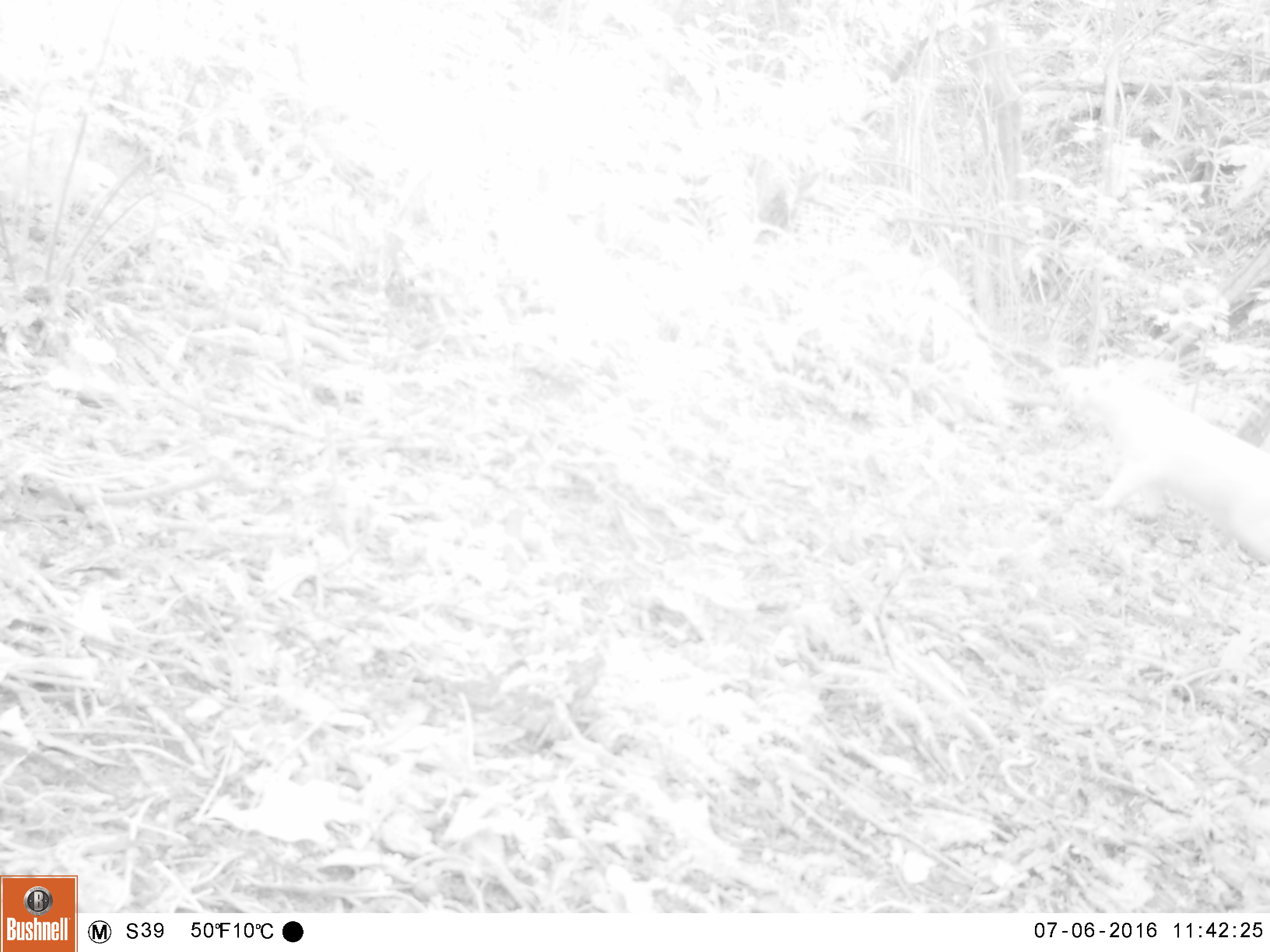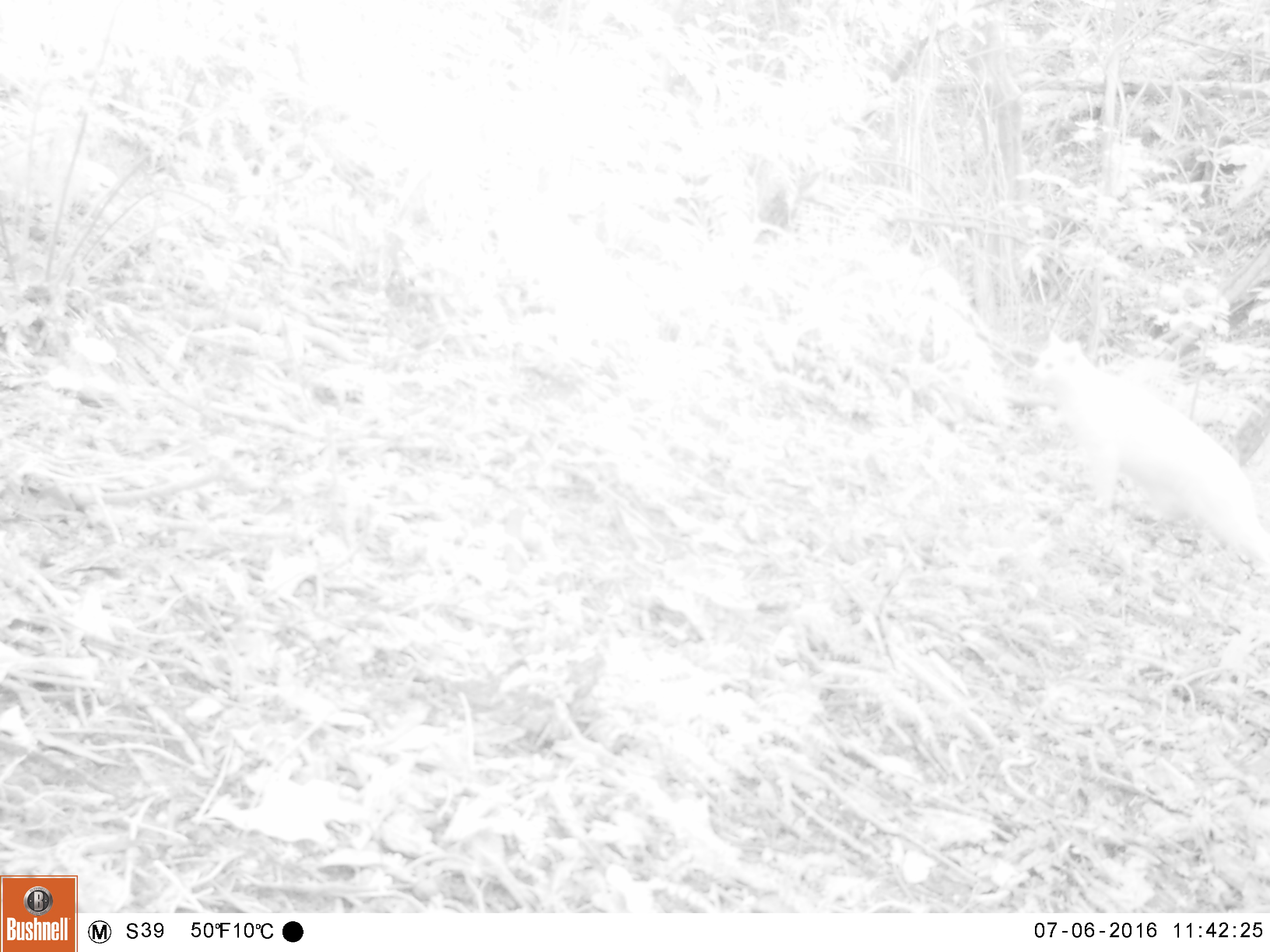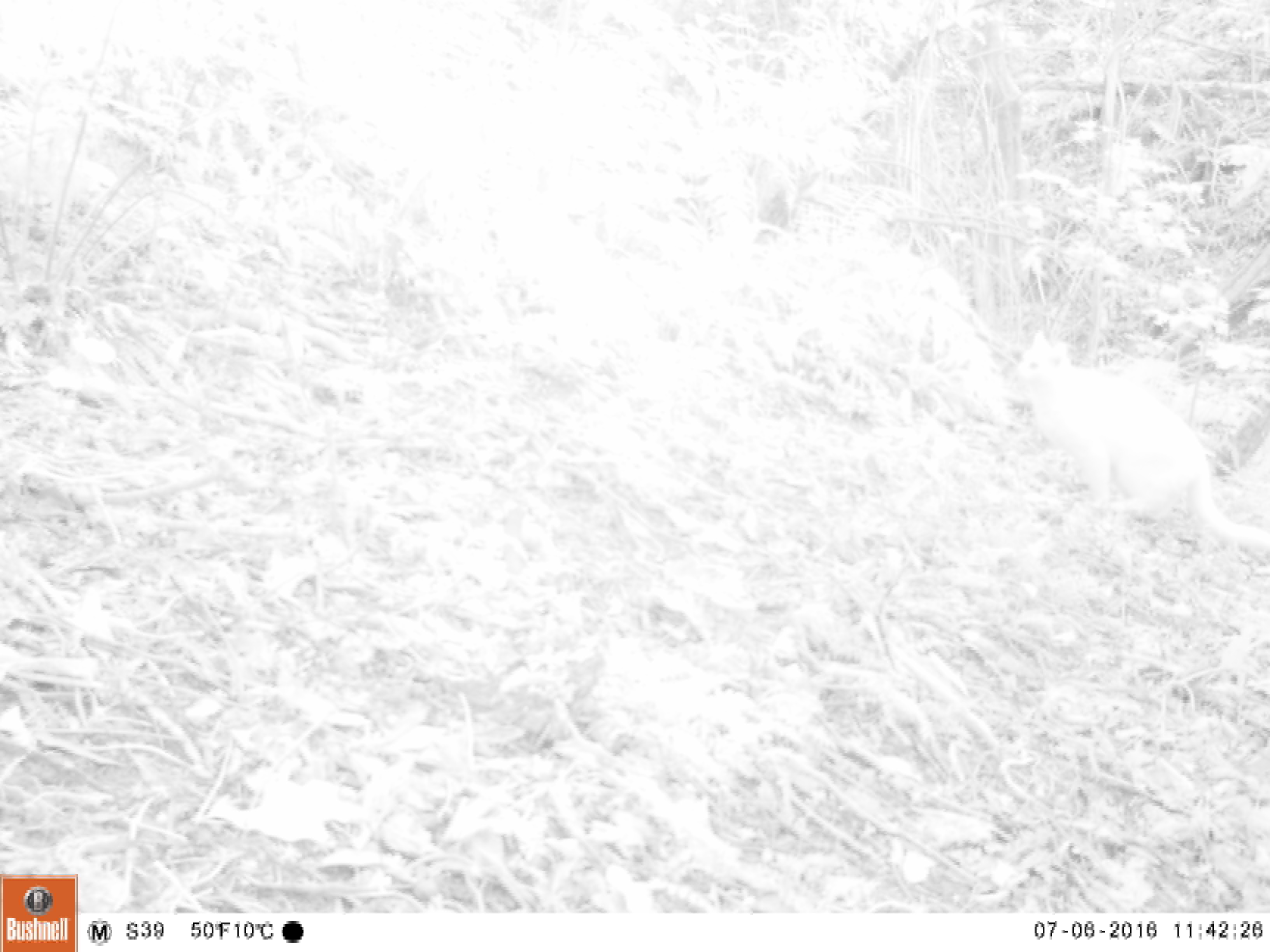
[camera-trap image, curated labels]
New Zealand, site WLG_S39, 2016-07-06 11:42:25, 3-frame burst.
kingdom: Animalia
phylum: Chordata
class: Mammalia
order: Carnivora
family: Felidae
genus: Felis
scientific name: Felis catus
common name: domestic cat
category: cat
Cat (domestic cat) (Felis catus).